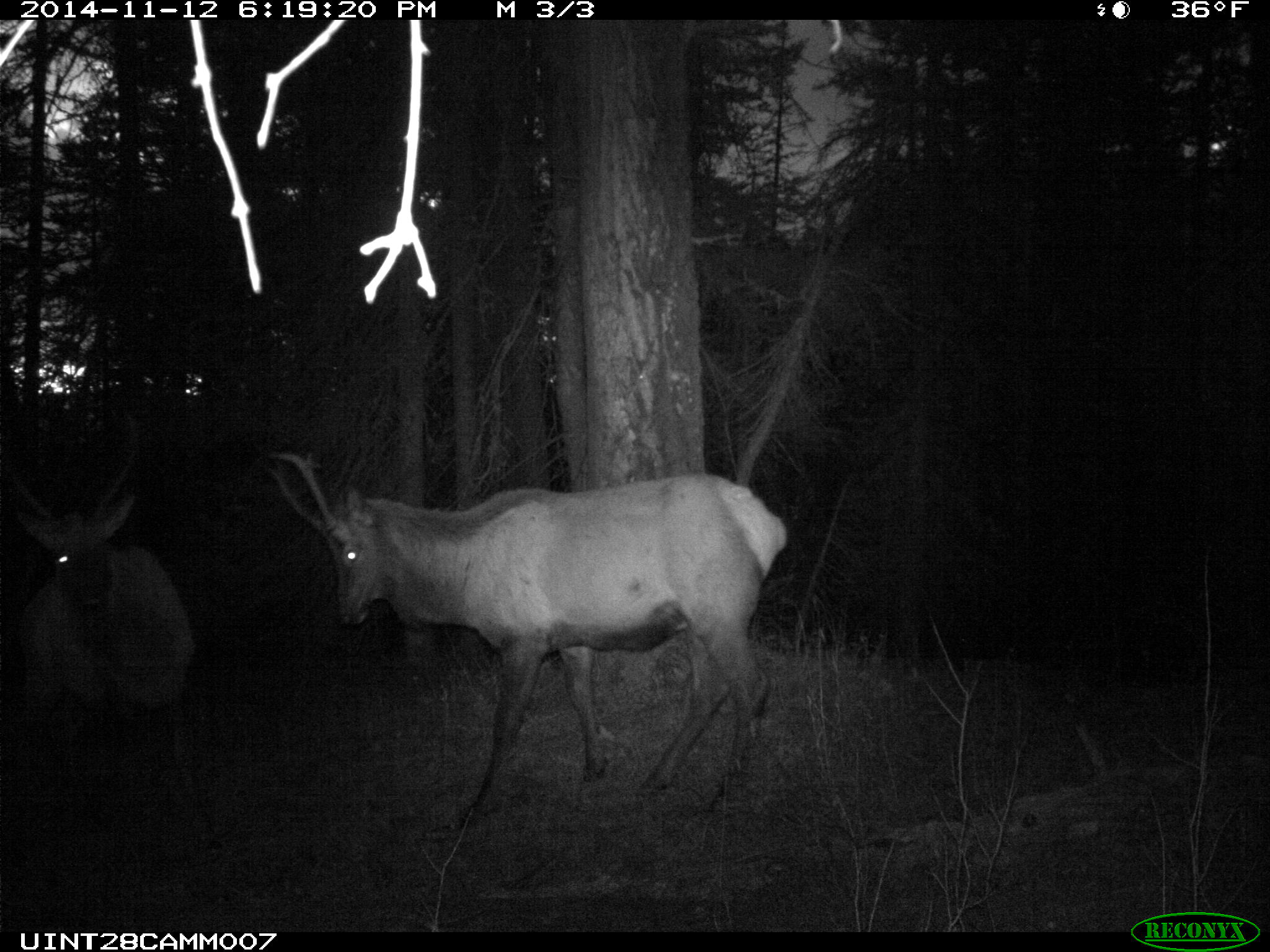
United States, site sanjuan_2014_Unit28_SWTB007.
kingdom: Animalia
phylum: Chordata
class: Mammalia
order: Artiodactyla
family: Cervidae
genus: Cervus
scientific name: Cervus elaphus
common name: red deer